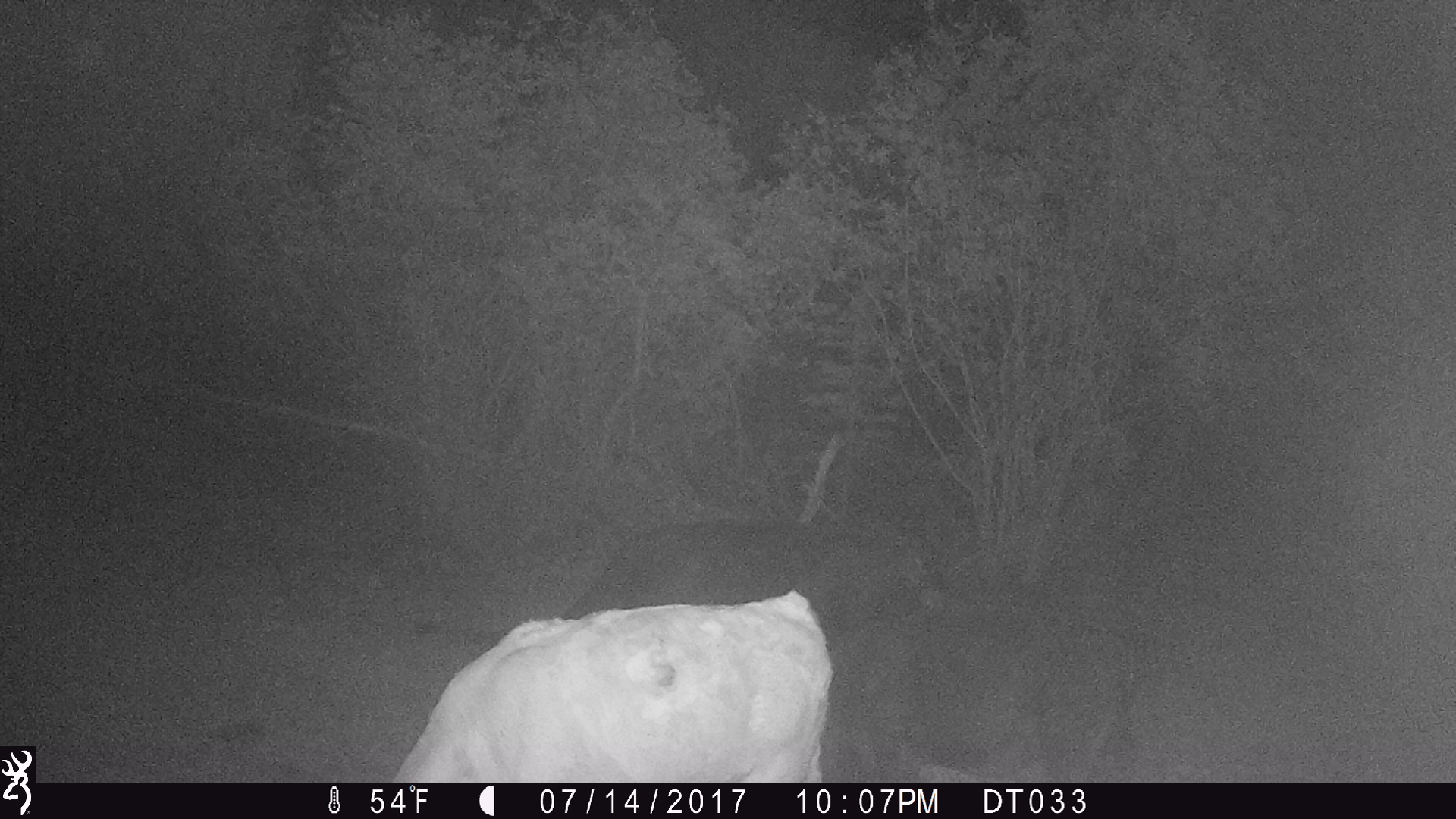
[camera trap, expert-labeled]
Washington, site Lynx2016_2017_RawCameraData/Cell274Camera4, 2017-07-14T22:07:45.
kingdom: Animalia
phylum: Chordata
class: Mammalia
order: Artiodactyla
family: Bovidae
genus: Bos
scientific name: Bos taurus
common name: domestic cattle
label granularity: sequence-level